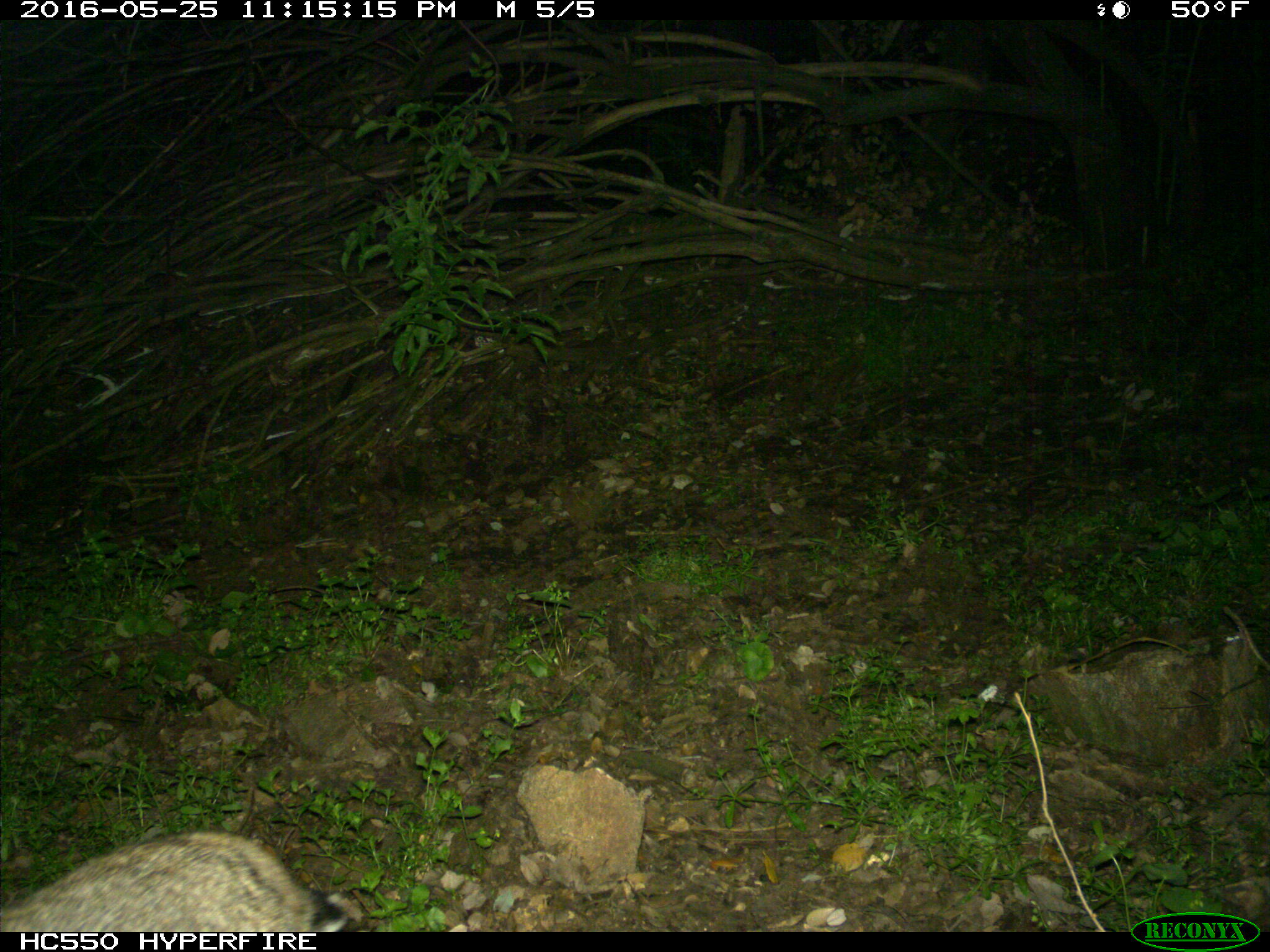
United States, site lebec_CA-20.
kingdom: Animalia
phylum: Chordata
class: Mammalia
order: Carnivora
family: Felidae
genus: Lynx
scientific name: Lynx rufus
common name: bobcat